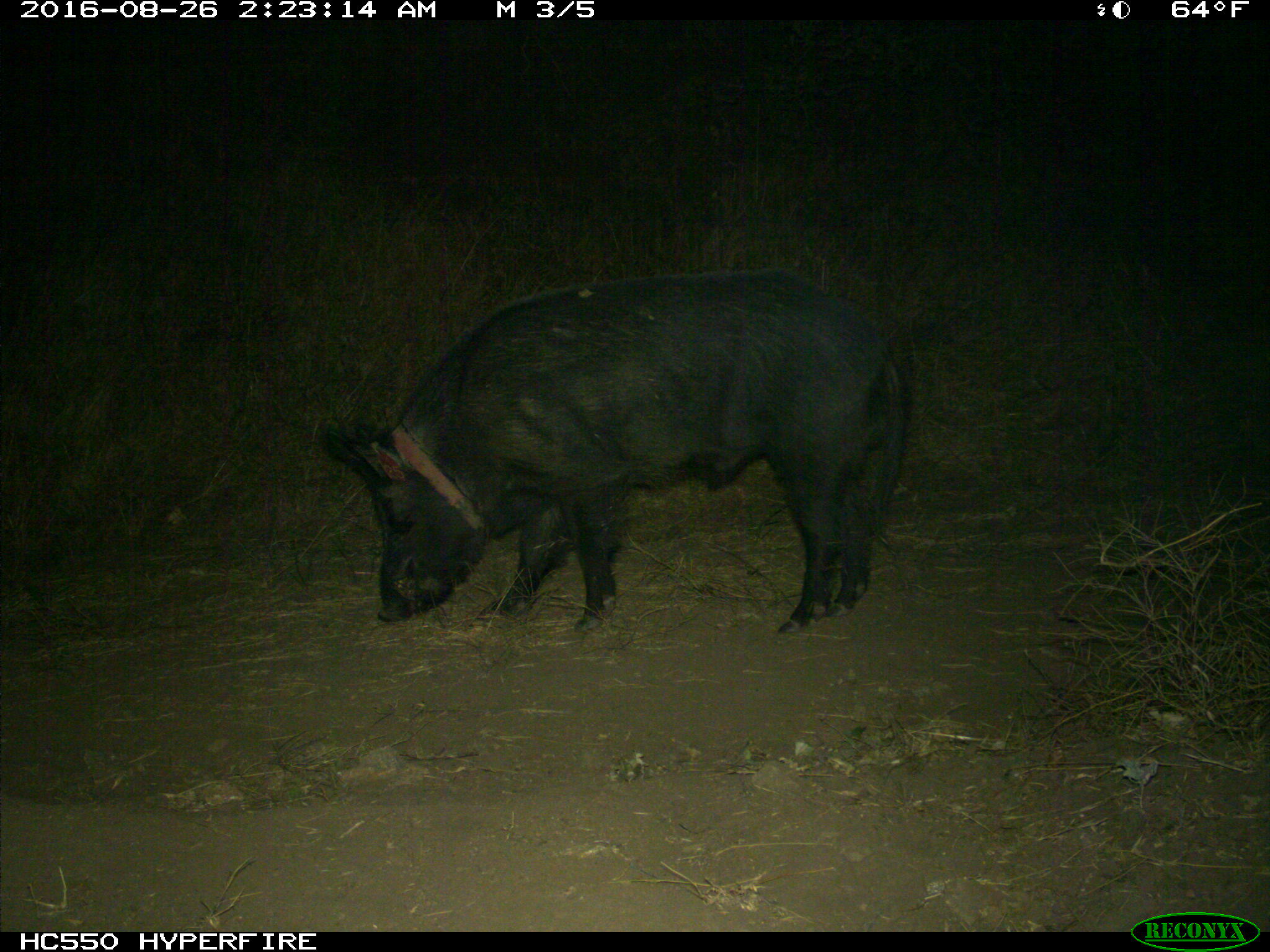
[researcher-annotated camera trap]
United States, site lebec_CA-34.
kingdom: Animalia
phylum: Chordata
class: Mammalia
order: Artiodactyla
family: Suidae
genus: Sus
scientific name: Sus scrofa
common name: wild boar